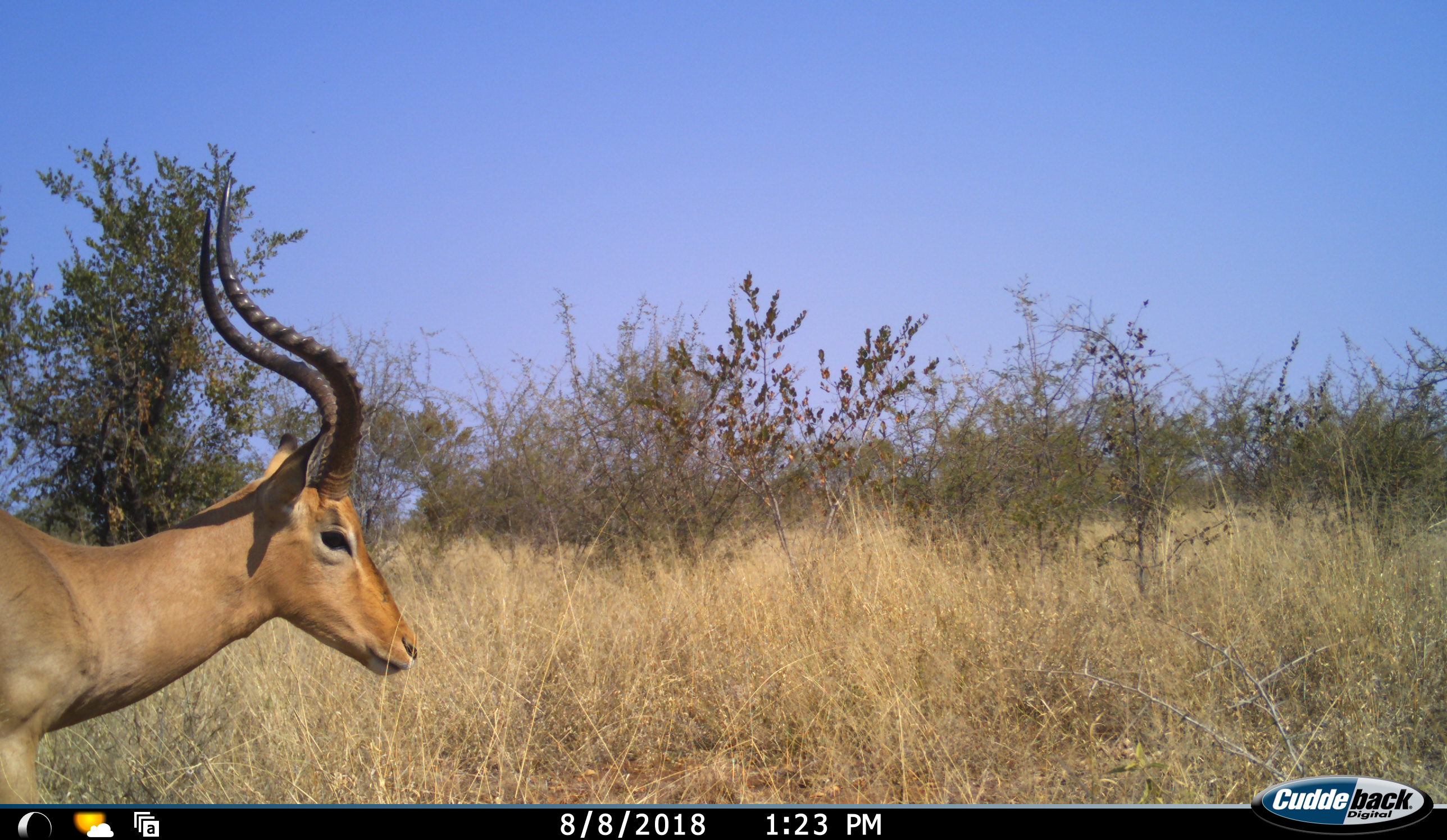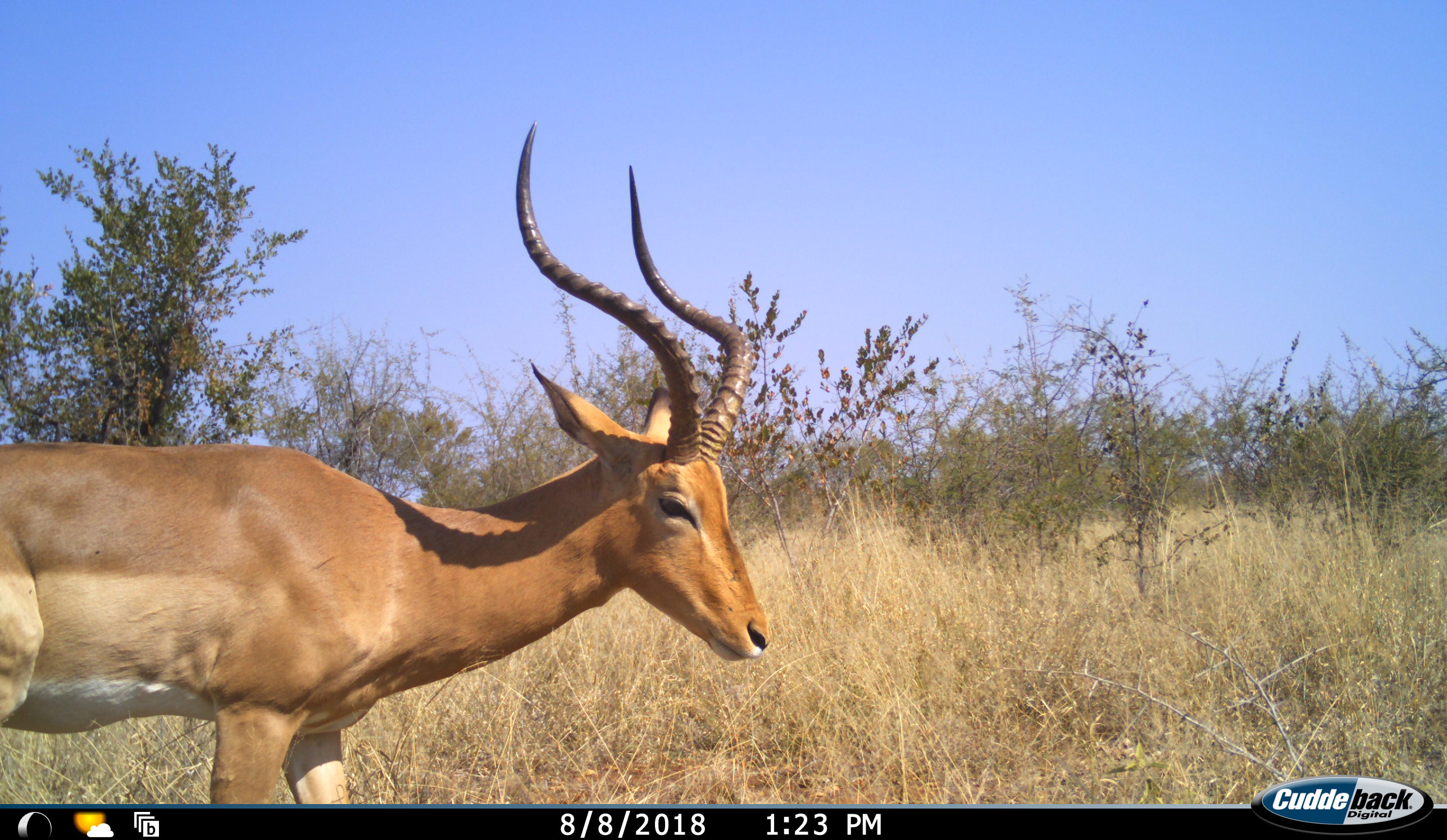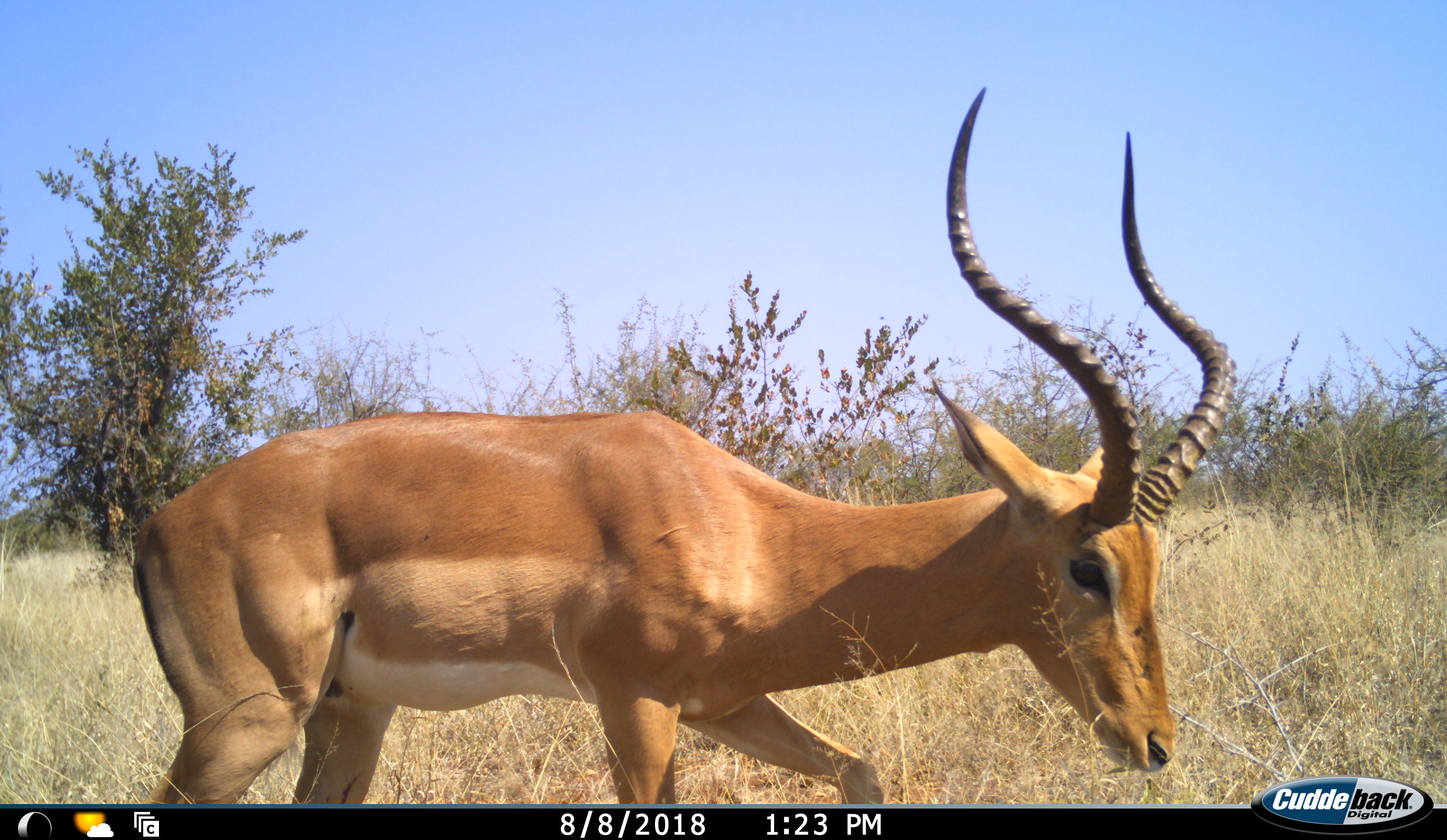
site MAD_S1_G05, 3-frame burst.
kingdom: Animalia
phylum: Chordata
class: Mammalia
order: Artiodactyla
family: Bovidae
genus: Aepyceros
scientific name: Aepyceros melampus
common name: impala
Impala (Aepyceros melampus), count 1. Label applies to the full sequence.